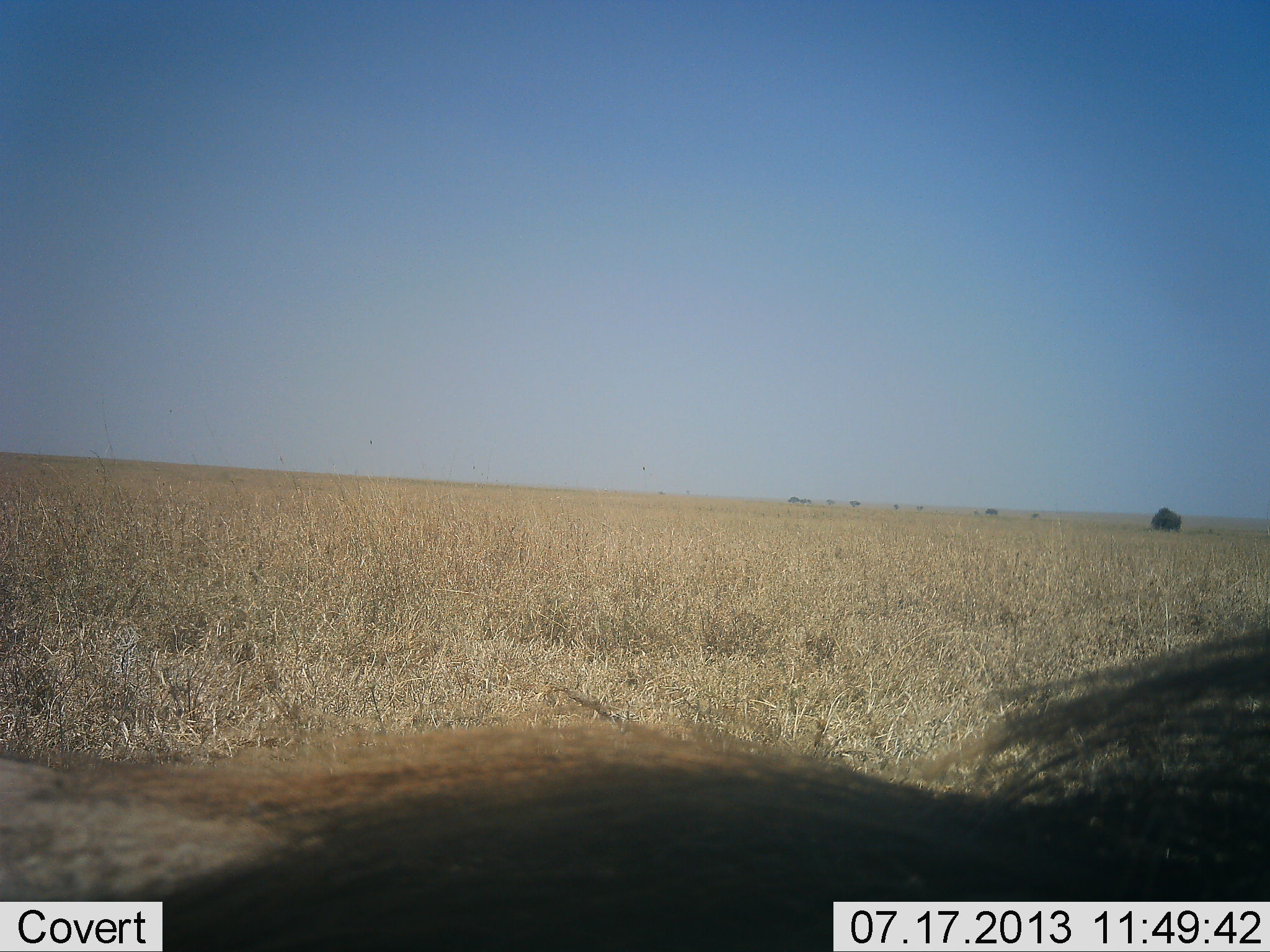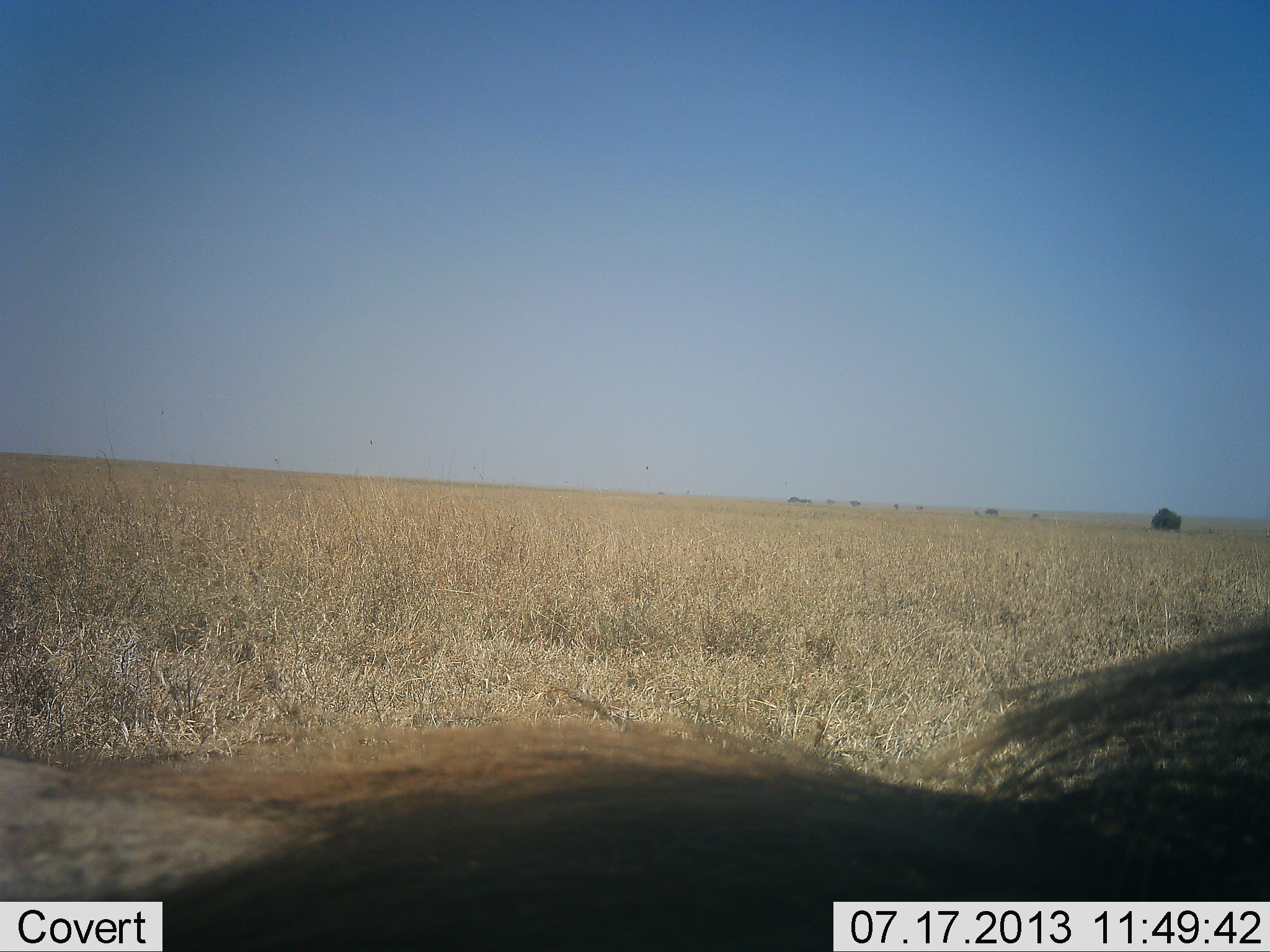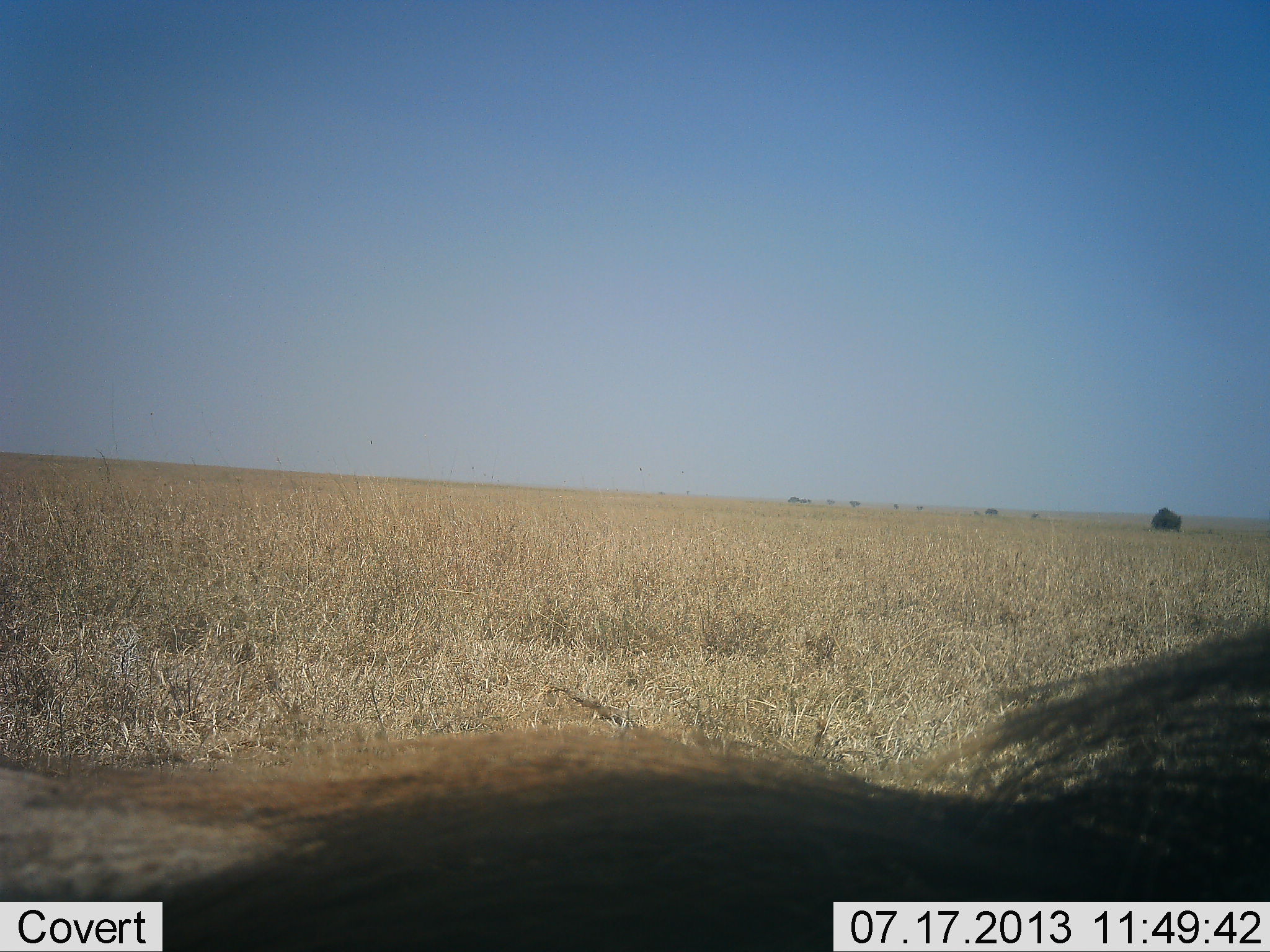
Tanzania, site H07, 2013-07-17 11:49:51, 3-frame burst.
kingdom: Animalia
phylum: Chordata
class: Mammalia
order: Artiodactyla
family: Suidae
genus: Phacochoerus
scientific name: Phacochoerus africanus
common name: warthog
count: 1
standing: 85%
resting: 15%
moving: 0%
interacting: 0%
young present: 0%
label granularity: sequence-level